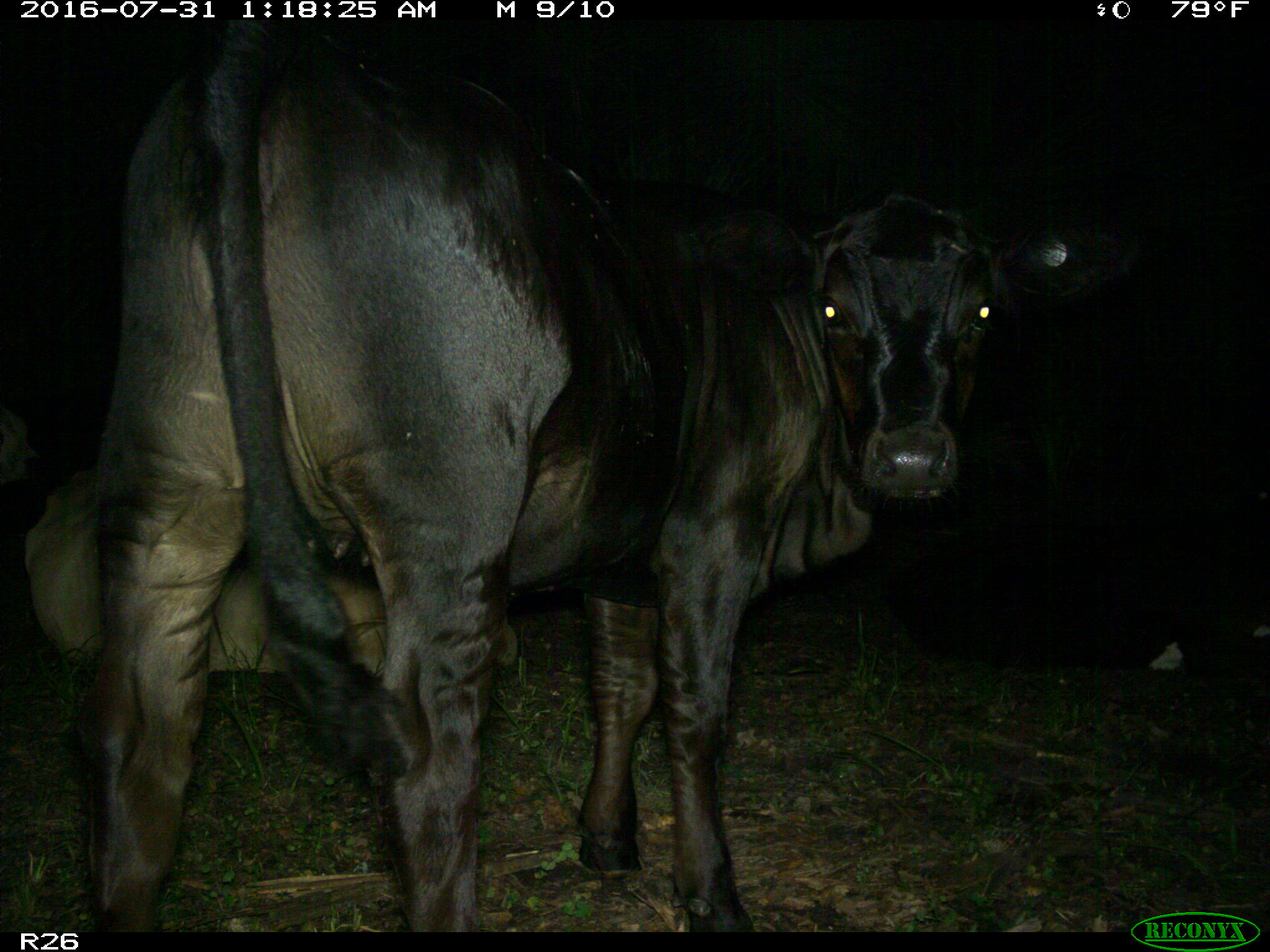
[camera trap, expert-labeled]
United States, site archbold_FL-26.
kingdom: Animalia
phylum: Chordata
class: Mammalia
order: Artiodactyla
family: Bovidae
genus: Bos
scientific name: Bos taurus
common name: domestic cow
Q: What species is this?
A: Bos taurus (domestic cow).